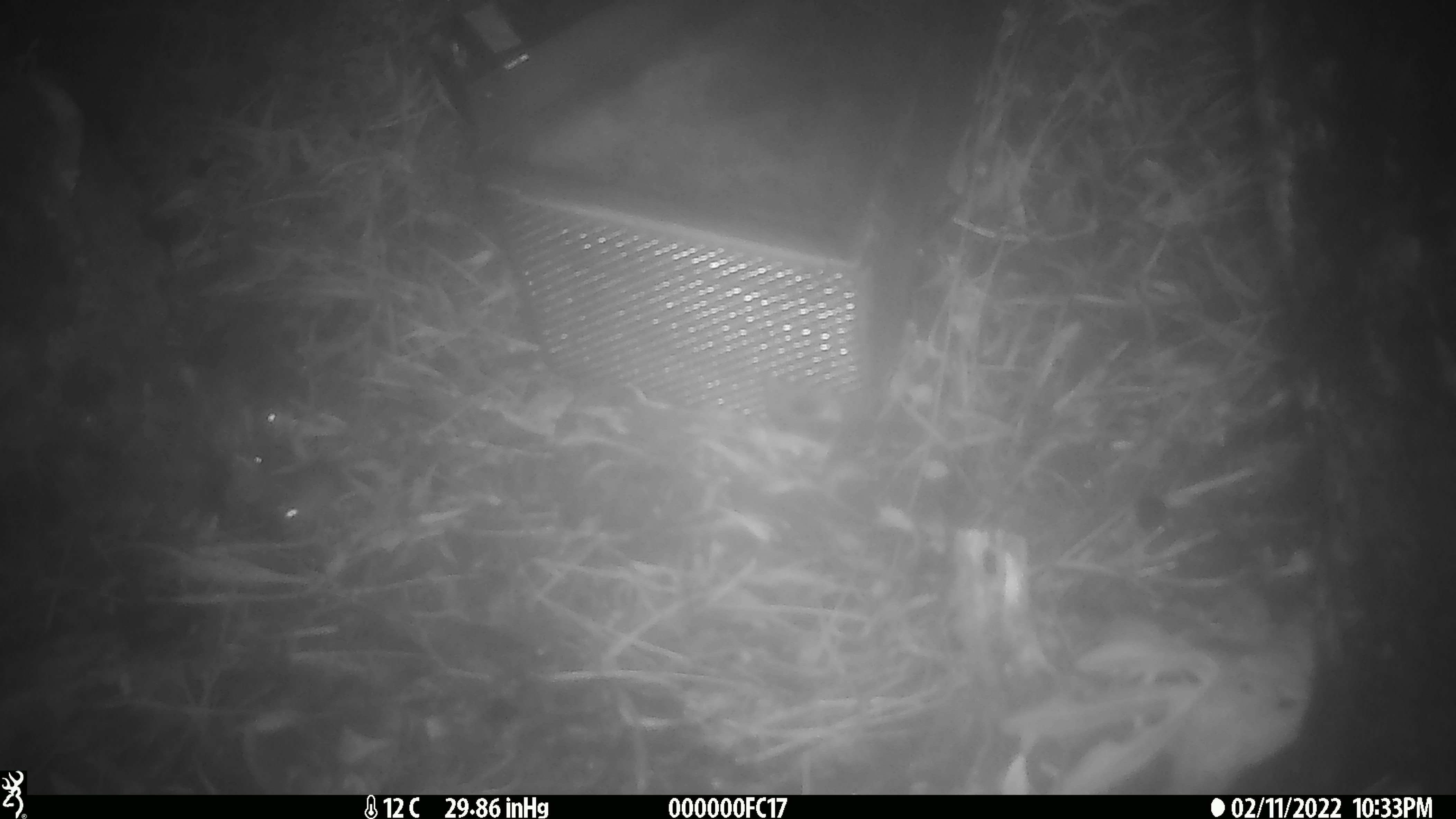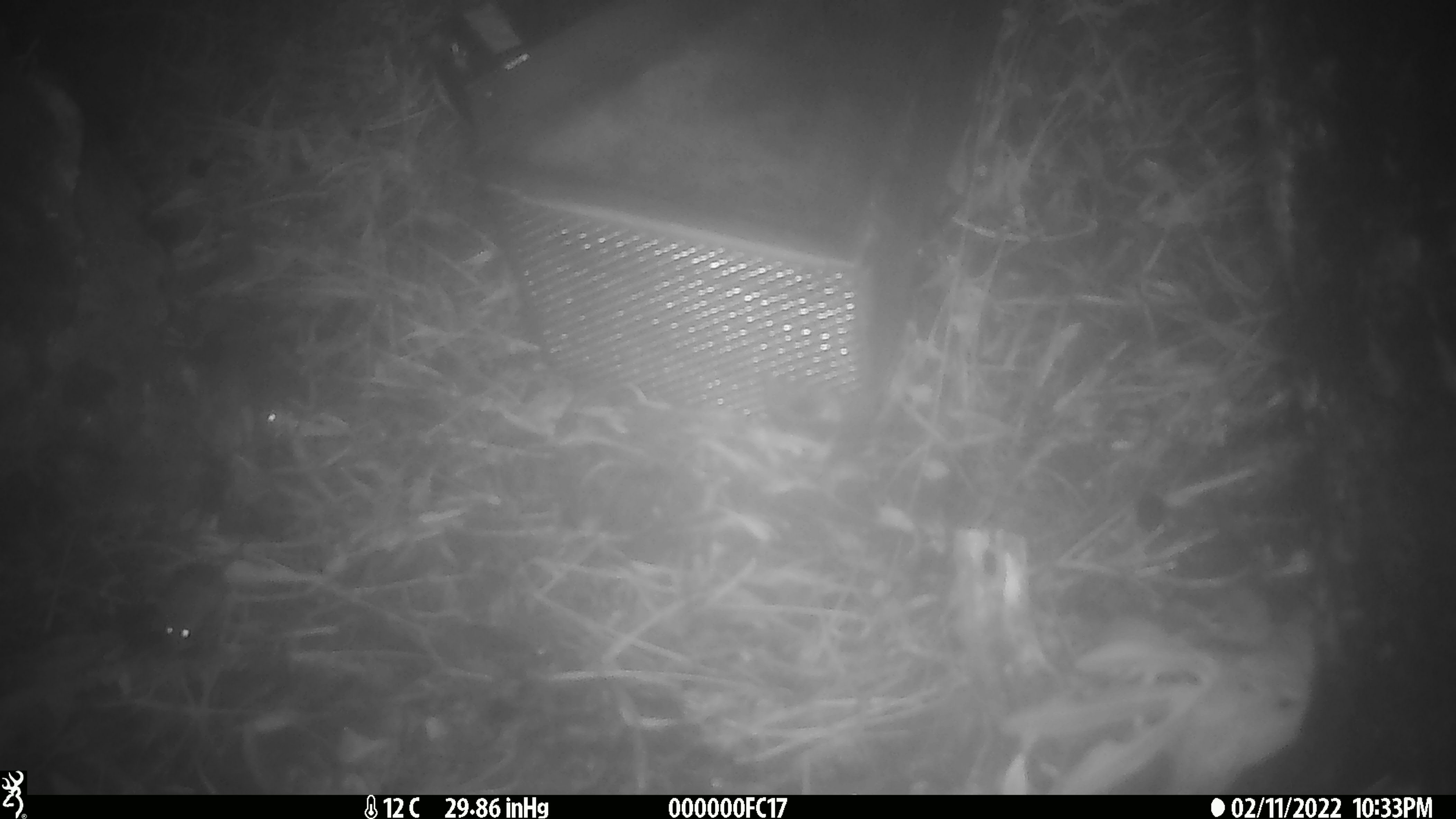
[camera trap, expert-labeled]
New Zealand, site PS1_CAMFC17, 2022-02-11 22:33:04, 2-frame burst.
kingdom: Animalia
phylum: Chordata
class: Mammalia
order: Rodentia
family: Muridae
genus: Mus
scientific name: Mus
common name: mouse